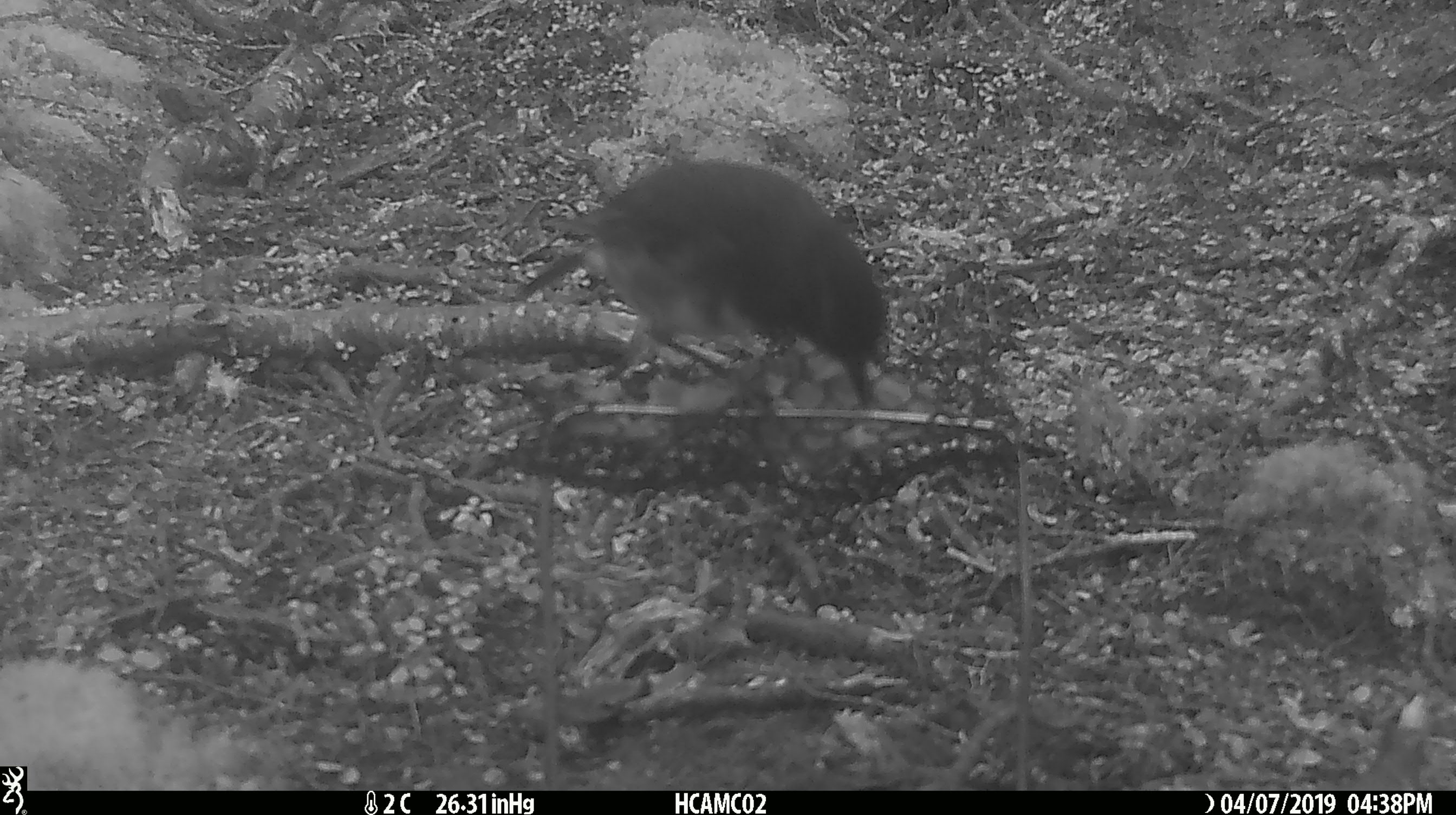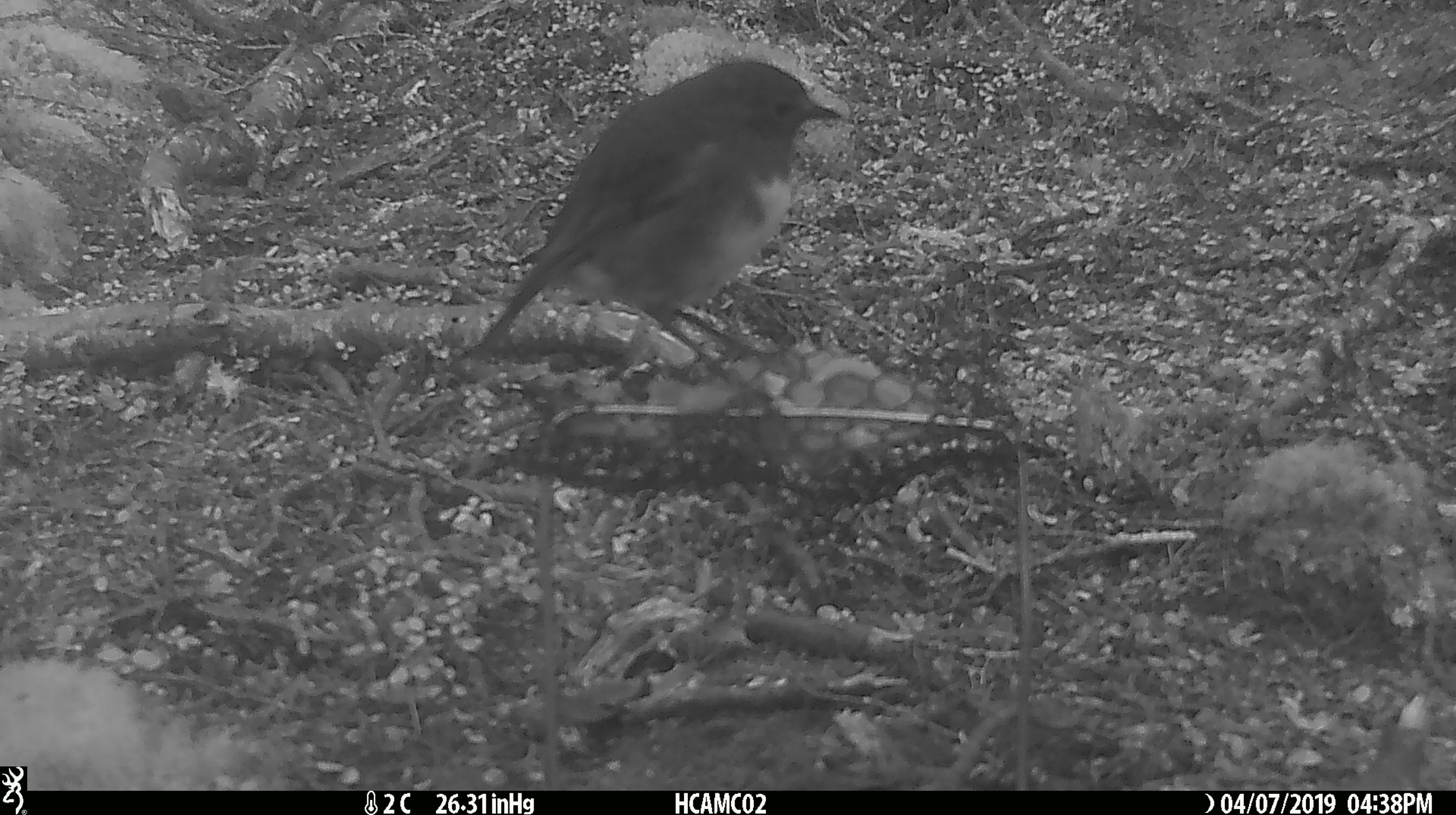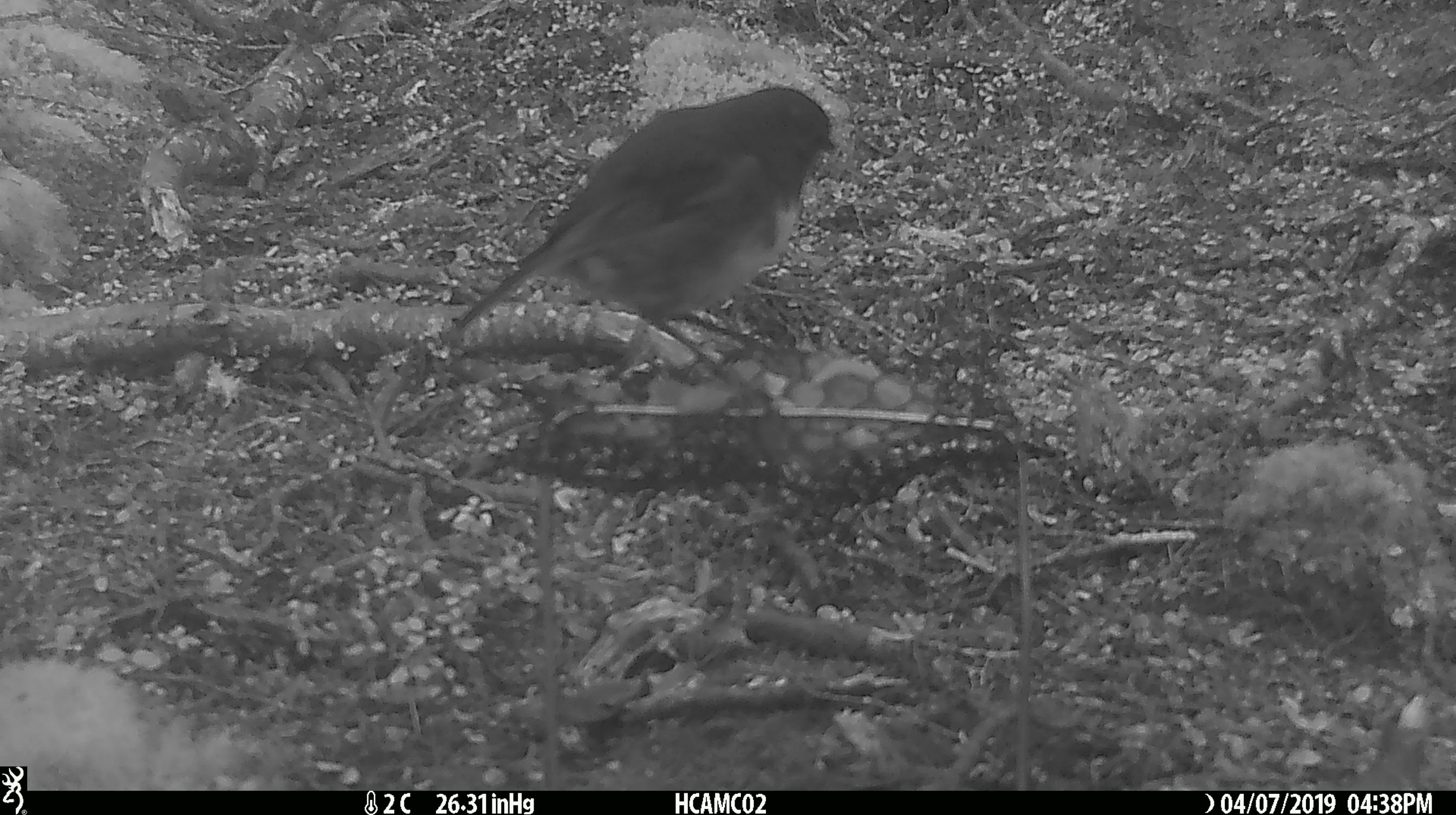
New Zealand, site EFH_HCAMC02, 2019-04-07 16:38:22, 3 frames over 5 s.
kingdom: Animalia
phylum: Chordata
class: Aves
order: Passeriformes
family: Petroicidae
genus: Petroica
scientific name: Petroica australis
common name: new zealand robin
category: robin